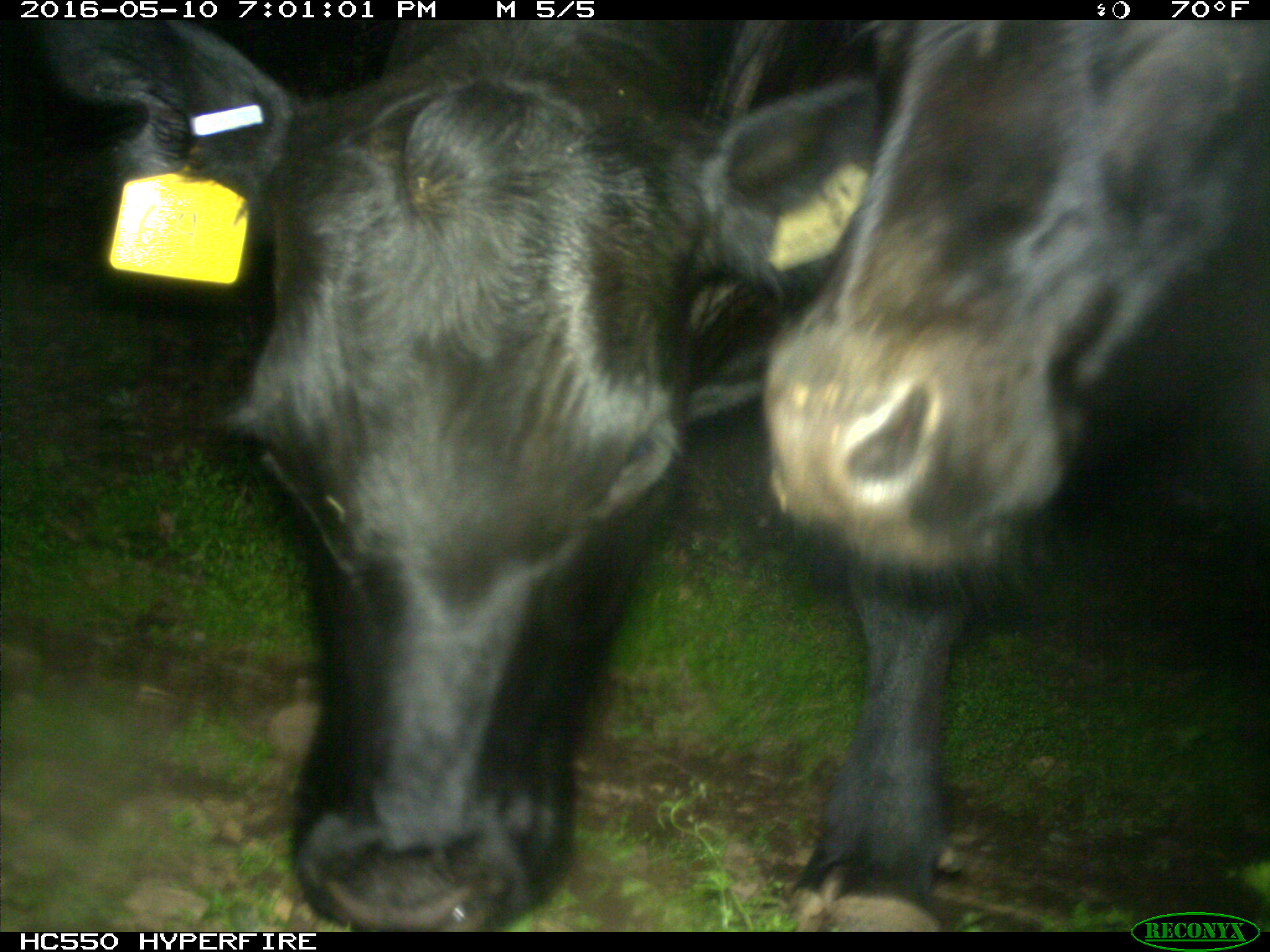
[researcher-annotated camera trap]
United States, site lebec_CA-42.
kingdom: Animalia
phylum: Chordata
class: Mammalia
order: Artiodactyla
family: Bovidae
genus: Bos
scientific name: Bos taurus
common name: domestic cow